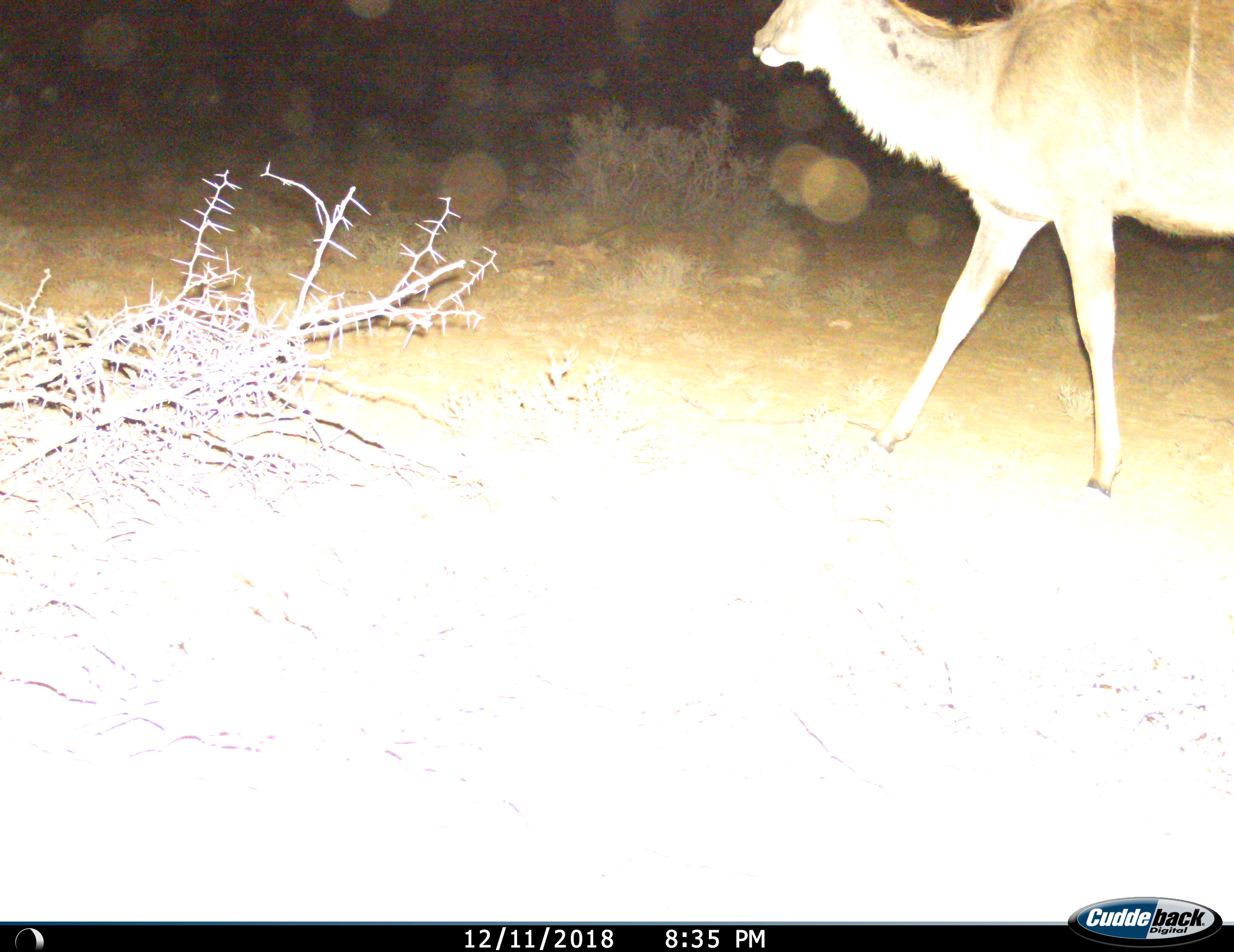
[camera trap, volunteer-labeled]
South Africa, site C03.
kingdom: Animalia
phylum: Chordata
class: Mammalia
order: Artiodactyla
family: Bovidae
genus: Tragelaphus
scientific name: Tragelaphus strepsiceros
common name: greater kudu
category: kudu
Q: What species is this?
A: Kudu (greater kudu) (Tragelaphus strepsiceros).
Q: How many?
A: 1.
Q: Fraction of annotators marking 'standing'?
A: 0%.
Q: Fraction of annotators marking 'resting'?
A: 0%.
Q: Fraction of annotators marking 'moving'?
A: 100%.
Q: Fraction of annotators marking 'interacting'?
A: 0%.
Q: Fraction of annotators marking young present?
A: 0%.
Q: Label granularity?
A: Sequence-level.